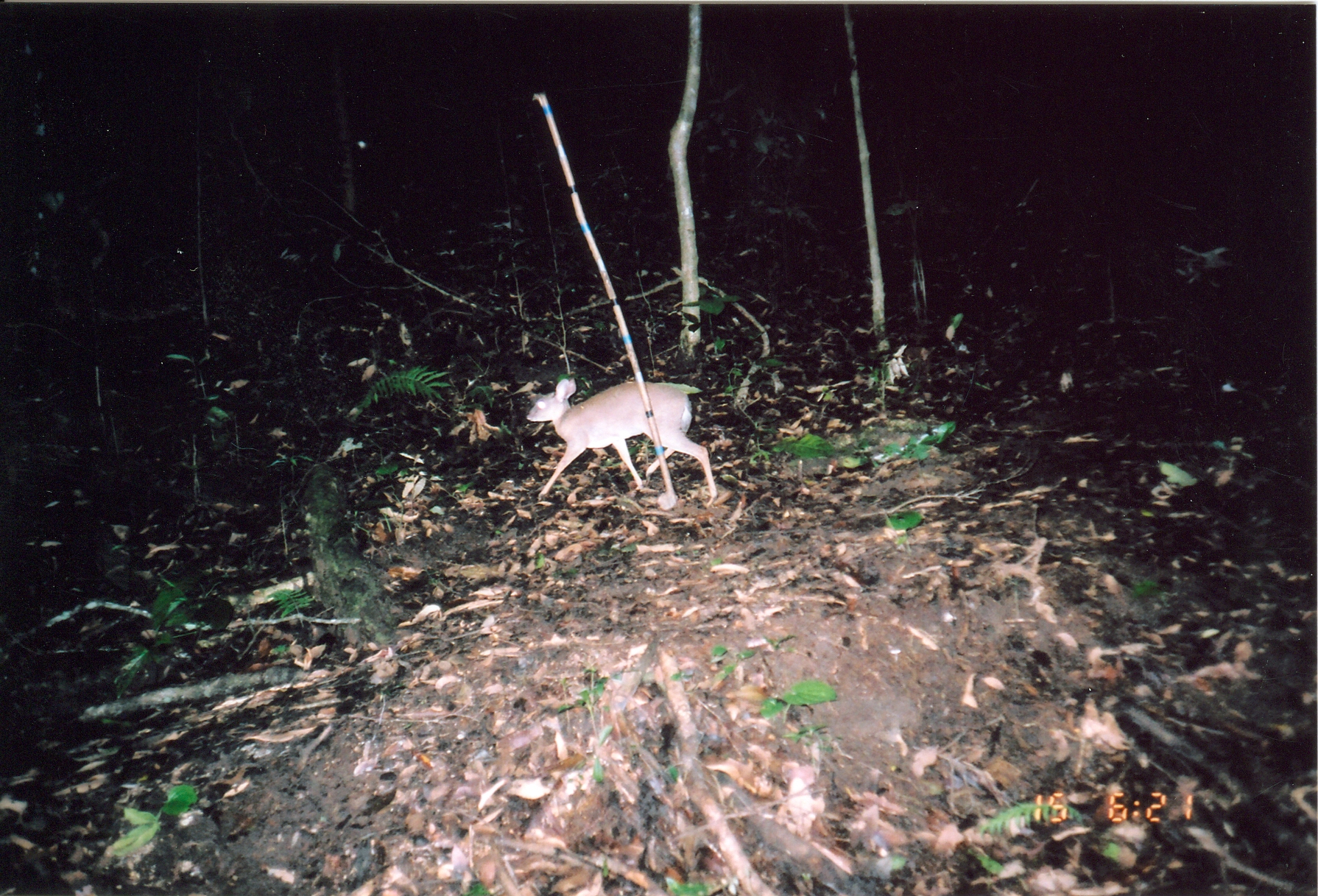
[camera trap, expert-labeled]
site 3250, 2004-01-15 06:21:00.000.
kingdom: Animalia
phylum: Chordata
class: Mammalia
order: Artiodactyla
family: Bovidae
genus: Nesotragus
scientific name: Nesotragus moschatus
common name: suni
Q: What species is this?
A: Nesotragus moschatus (suni).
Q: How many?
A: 1.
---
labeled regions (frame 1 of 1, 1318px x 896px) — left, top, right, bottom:
nesotragus moschatus: 525, 377, 717, 505